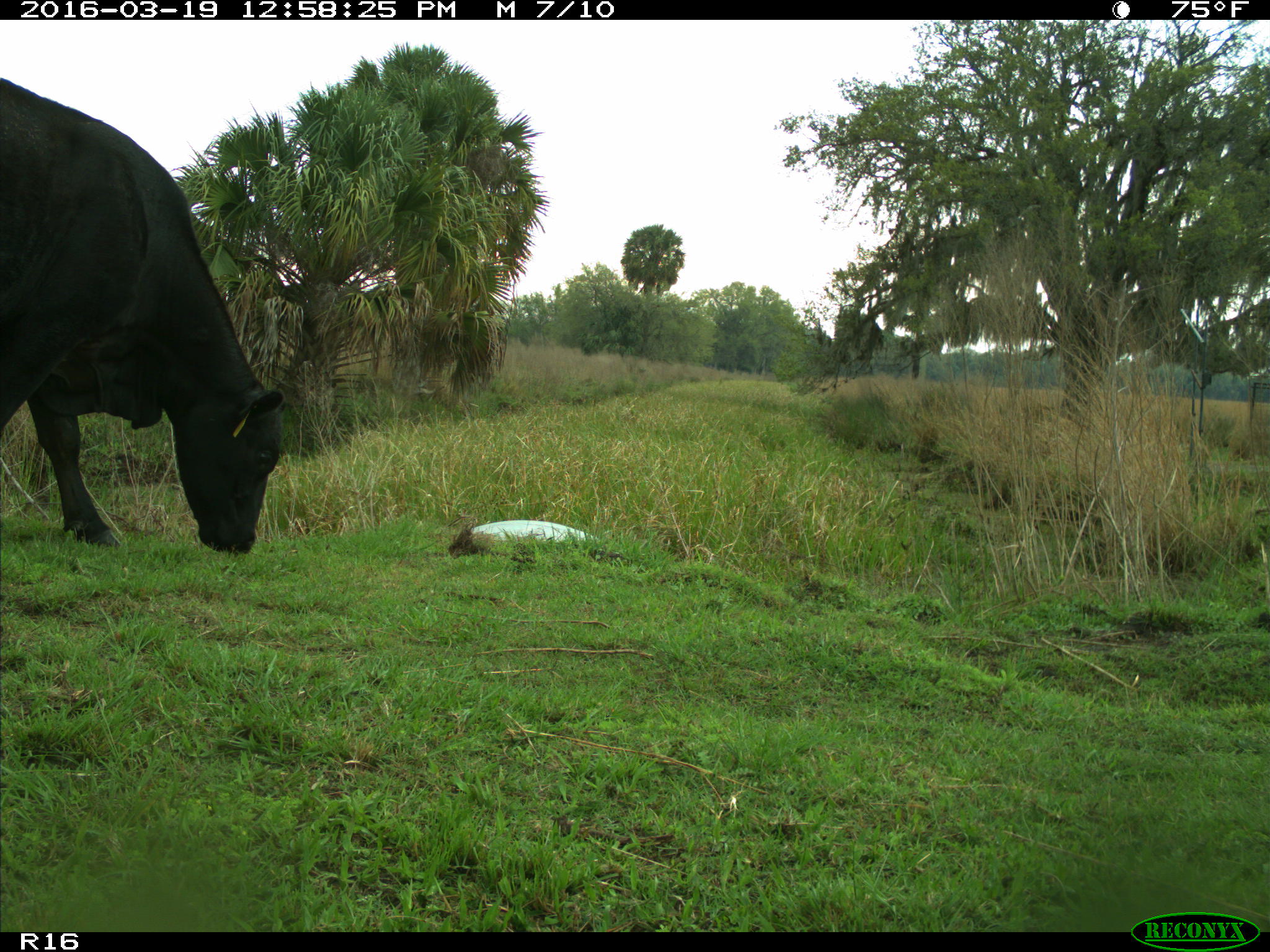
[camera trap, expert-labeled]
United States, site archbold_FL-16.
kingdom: Animalia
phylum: Chordata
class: Mammalia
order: Artiodactyla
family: Bovidae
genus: Bos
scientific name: Bos taurus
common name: domestic cow